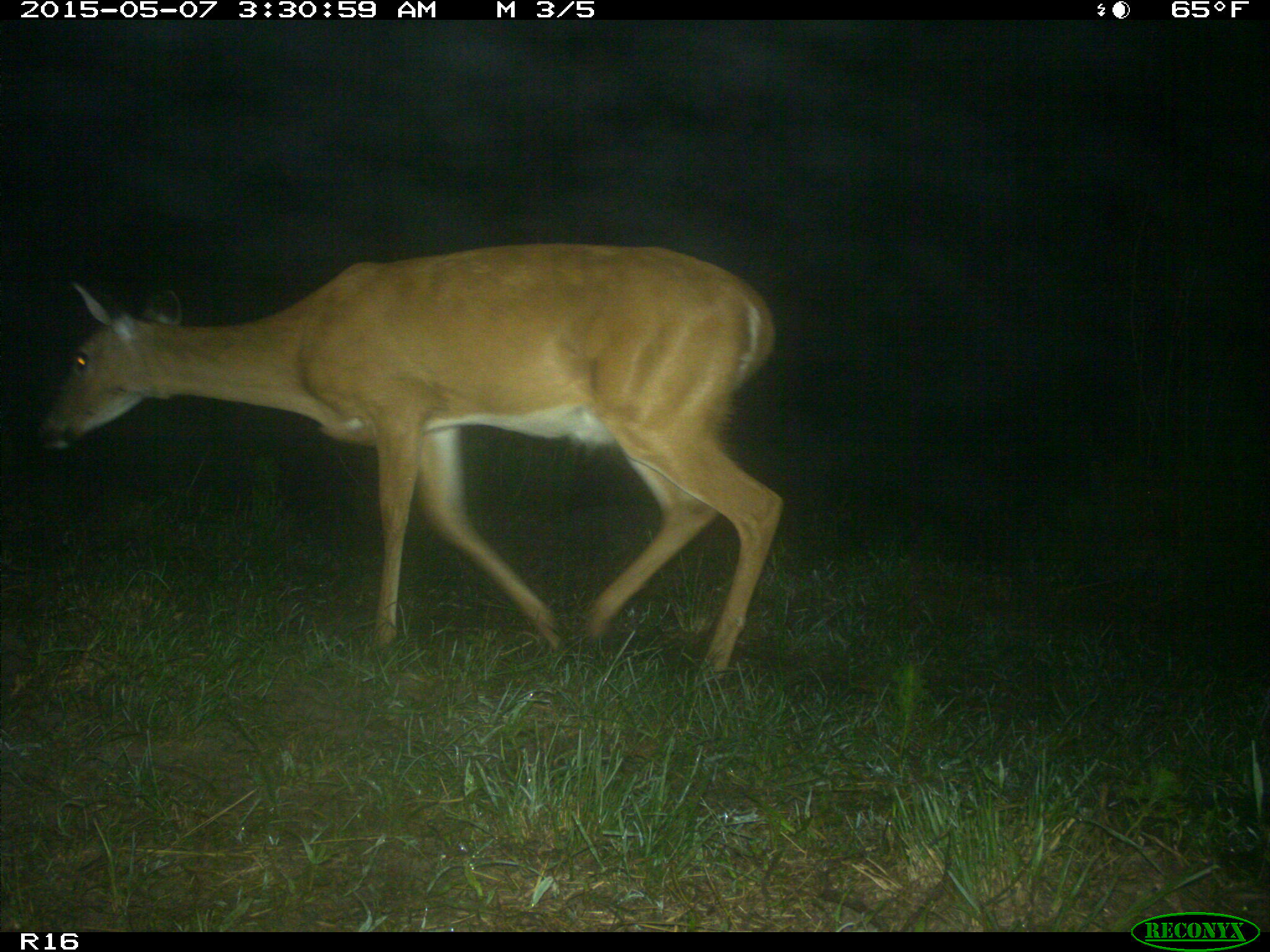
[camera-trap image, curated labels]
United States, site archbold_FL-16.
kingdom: Animalia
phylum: Chordata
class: Mammalia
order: Artiodactyla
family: Cervidae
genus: Odocoileus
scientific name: Odocoileus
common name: deer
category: unidentified deer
Unidentified deer (deer) (Odocoileus).